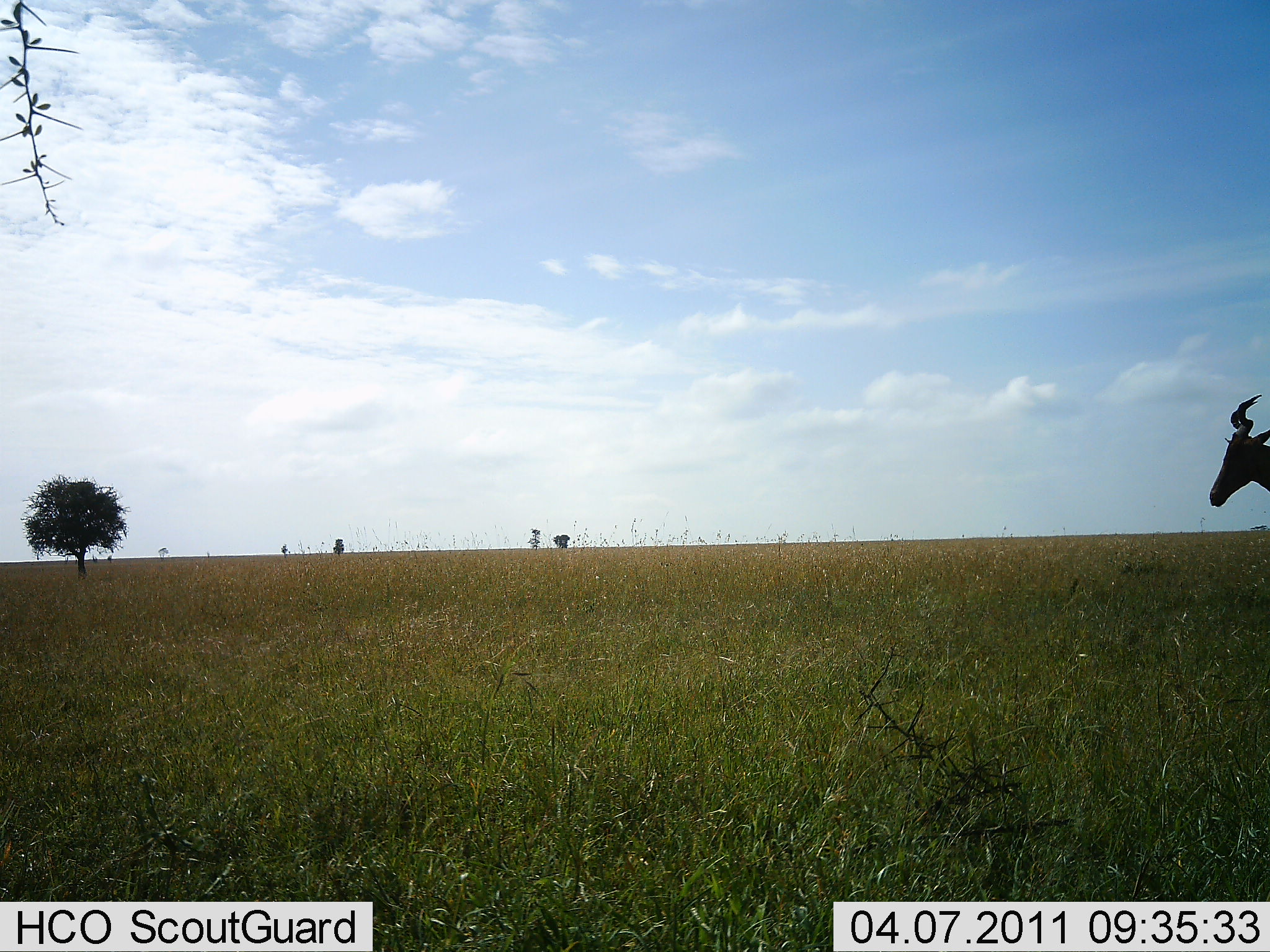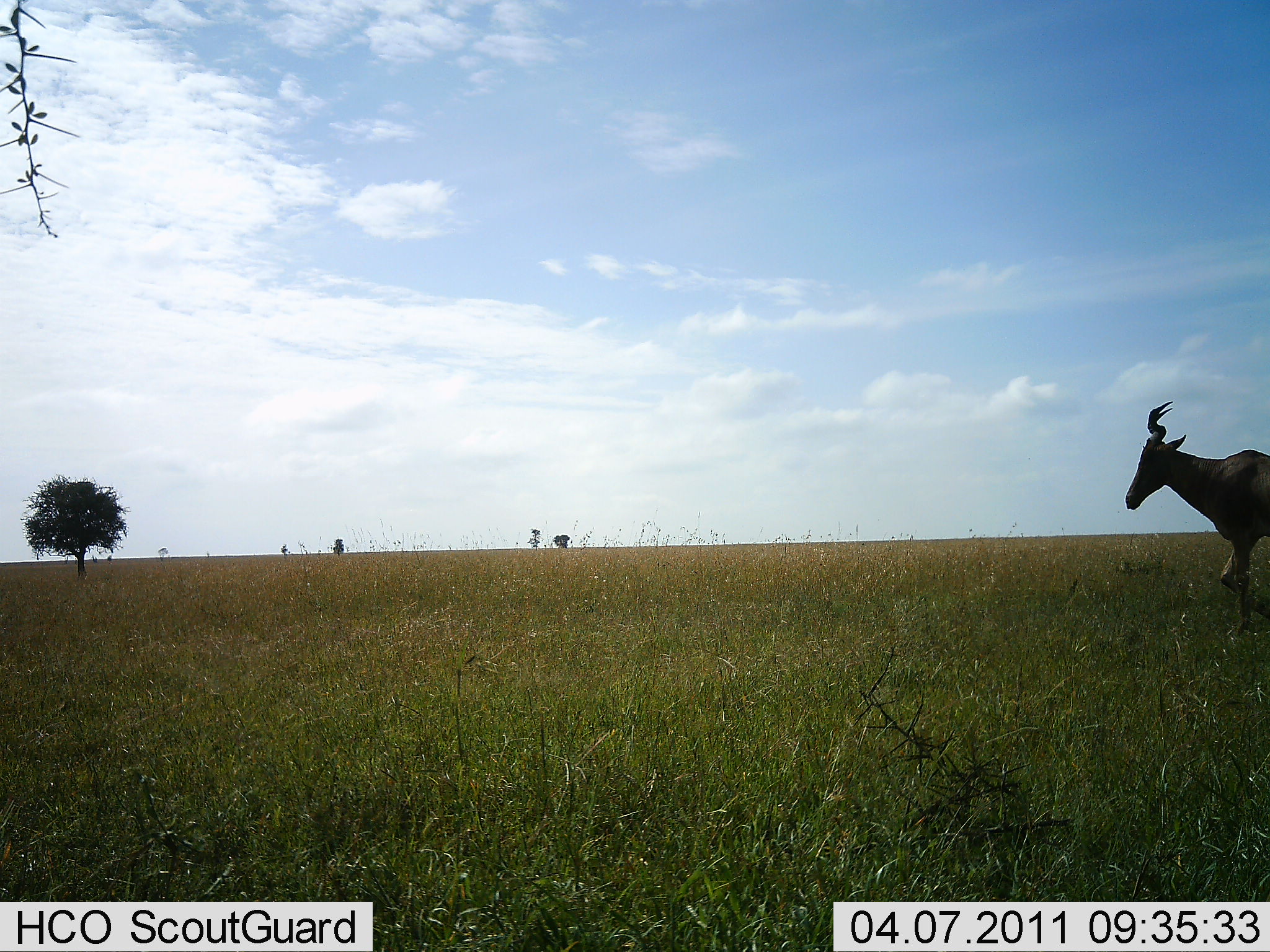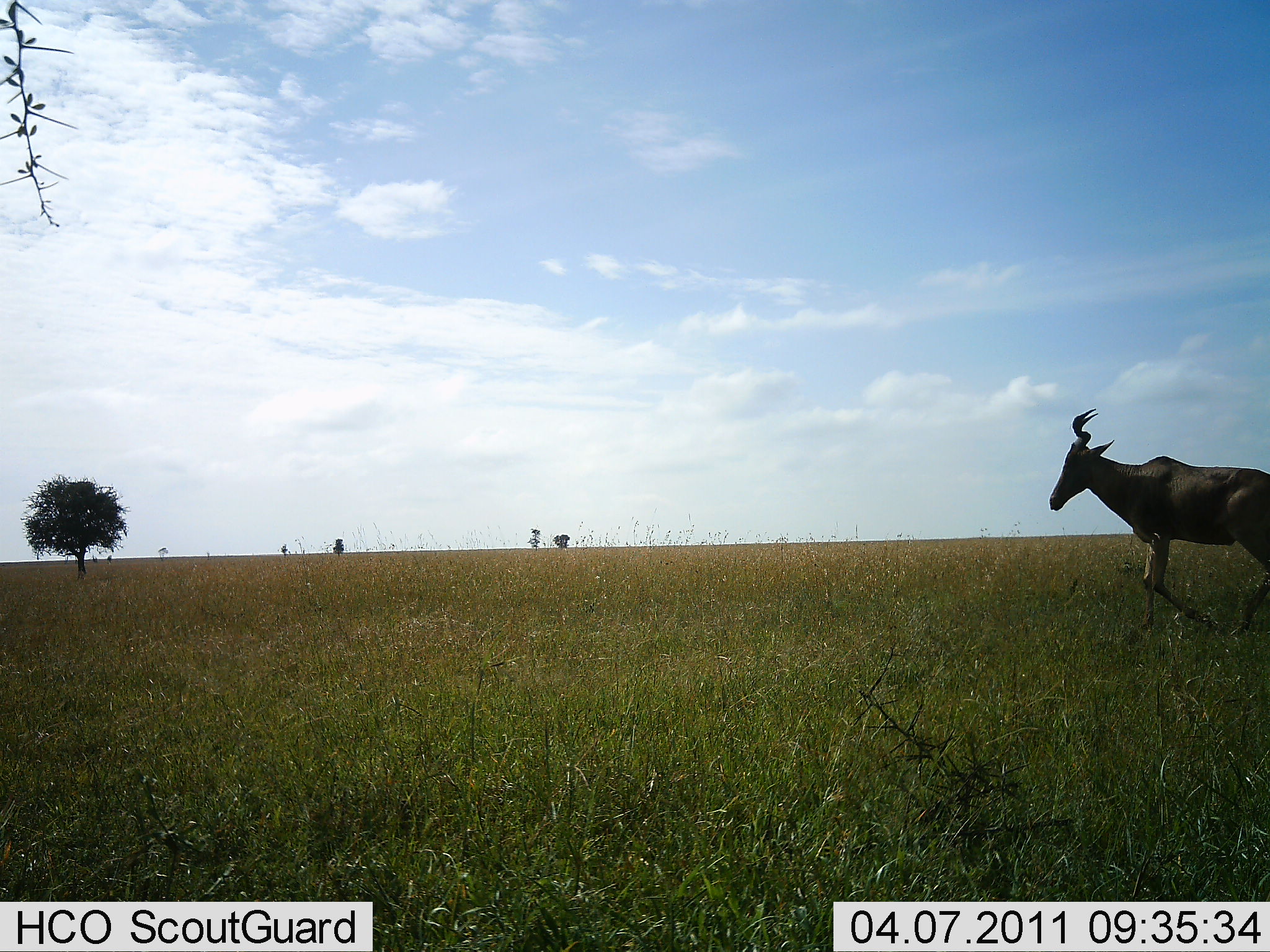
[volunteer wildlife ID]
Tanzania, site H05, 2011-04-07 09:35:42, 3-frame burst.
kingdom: Animalia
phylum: Chordata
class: Mammalia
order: Artiodactyla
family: Bovidae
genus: Alcelaphus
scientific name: Alcelaphus buselaphus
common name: hartebeest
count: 1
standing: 18%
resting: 0%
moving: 100%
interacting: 0%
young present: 0%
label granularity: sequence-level